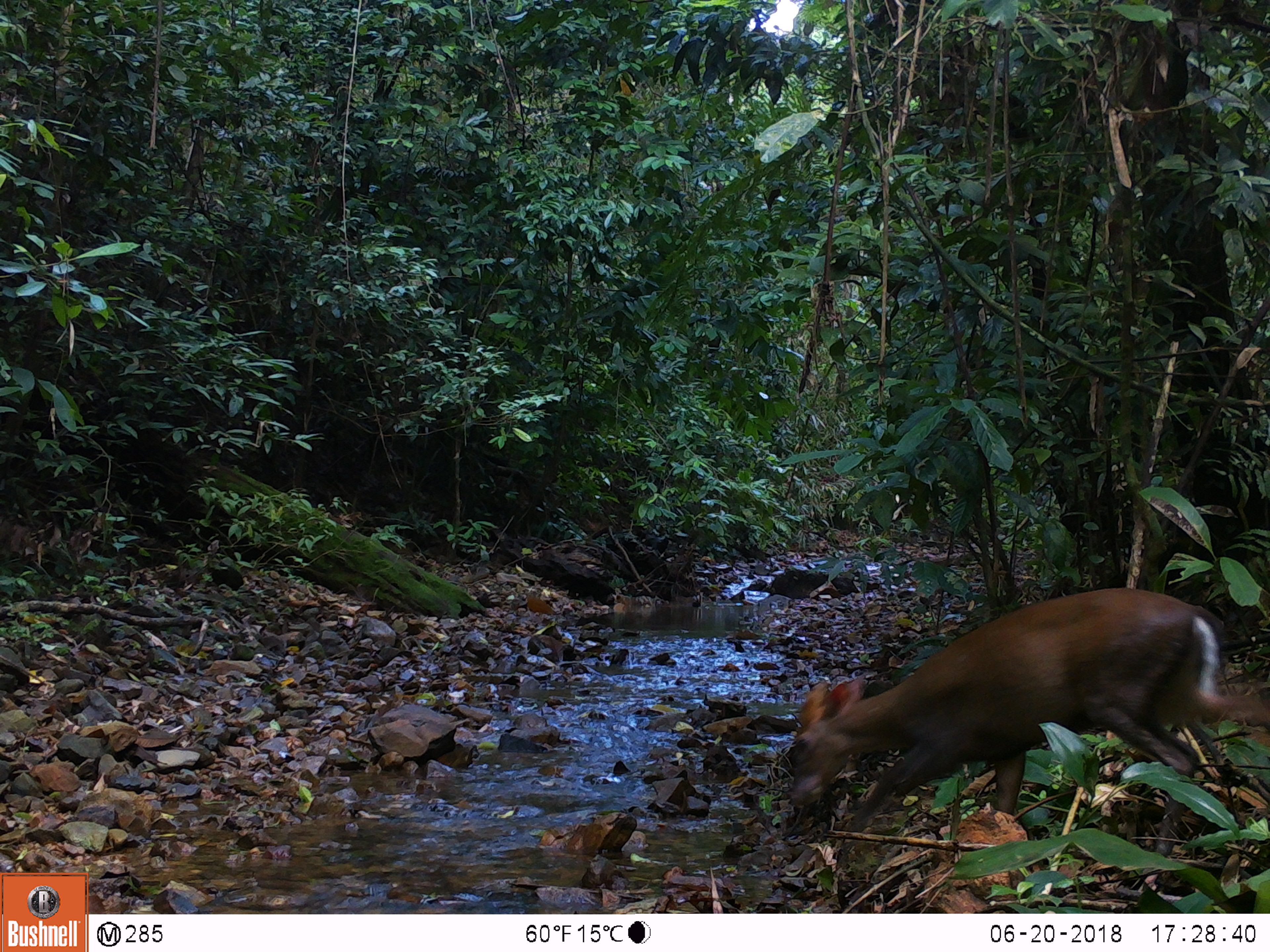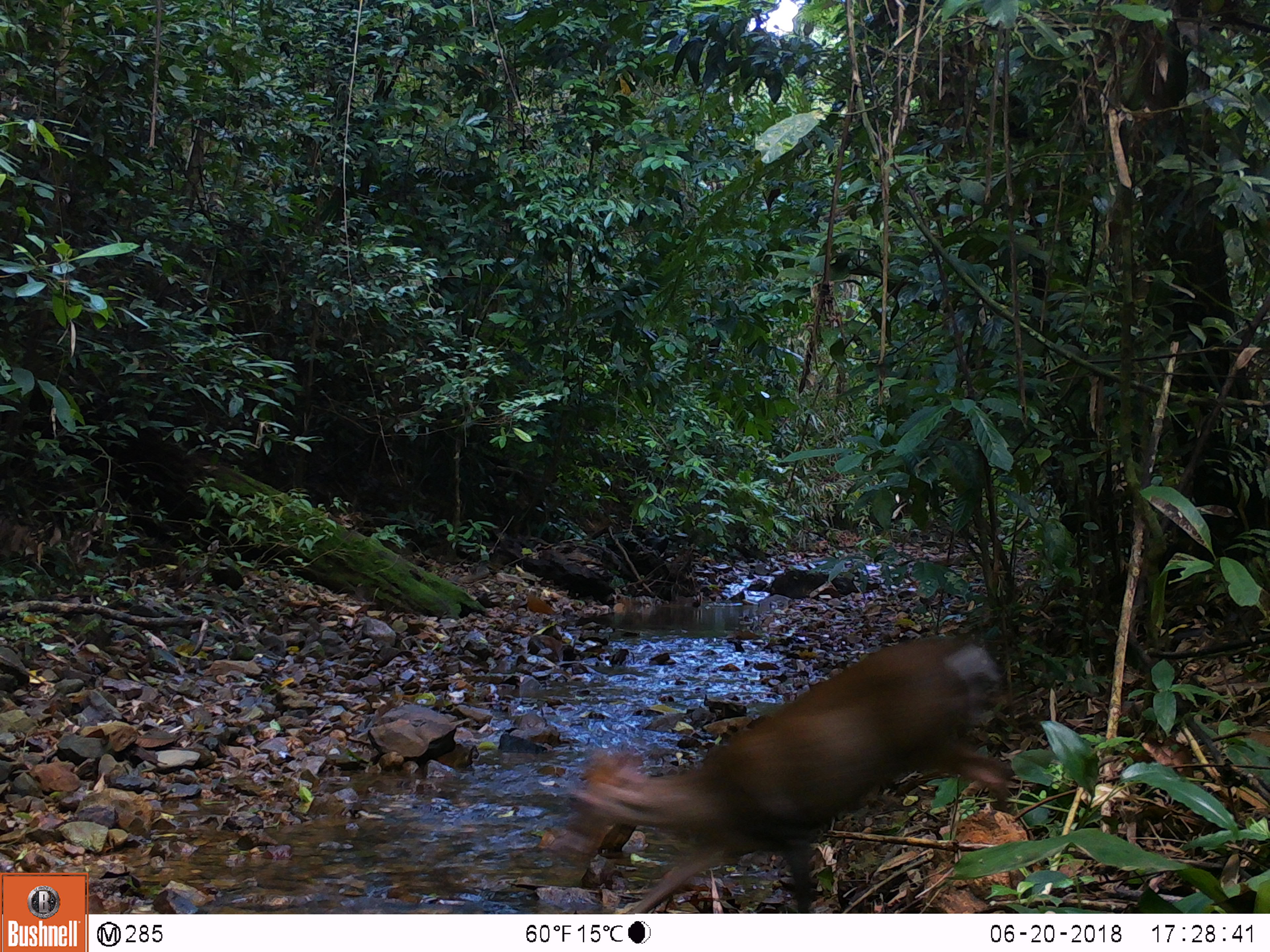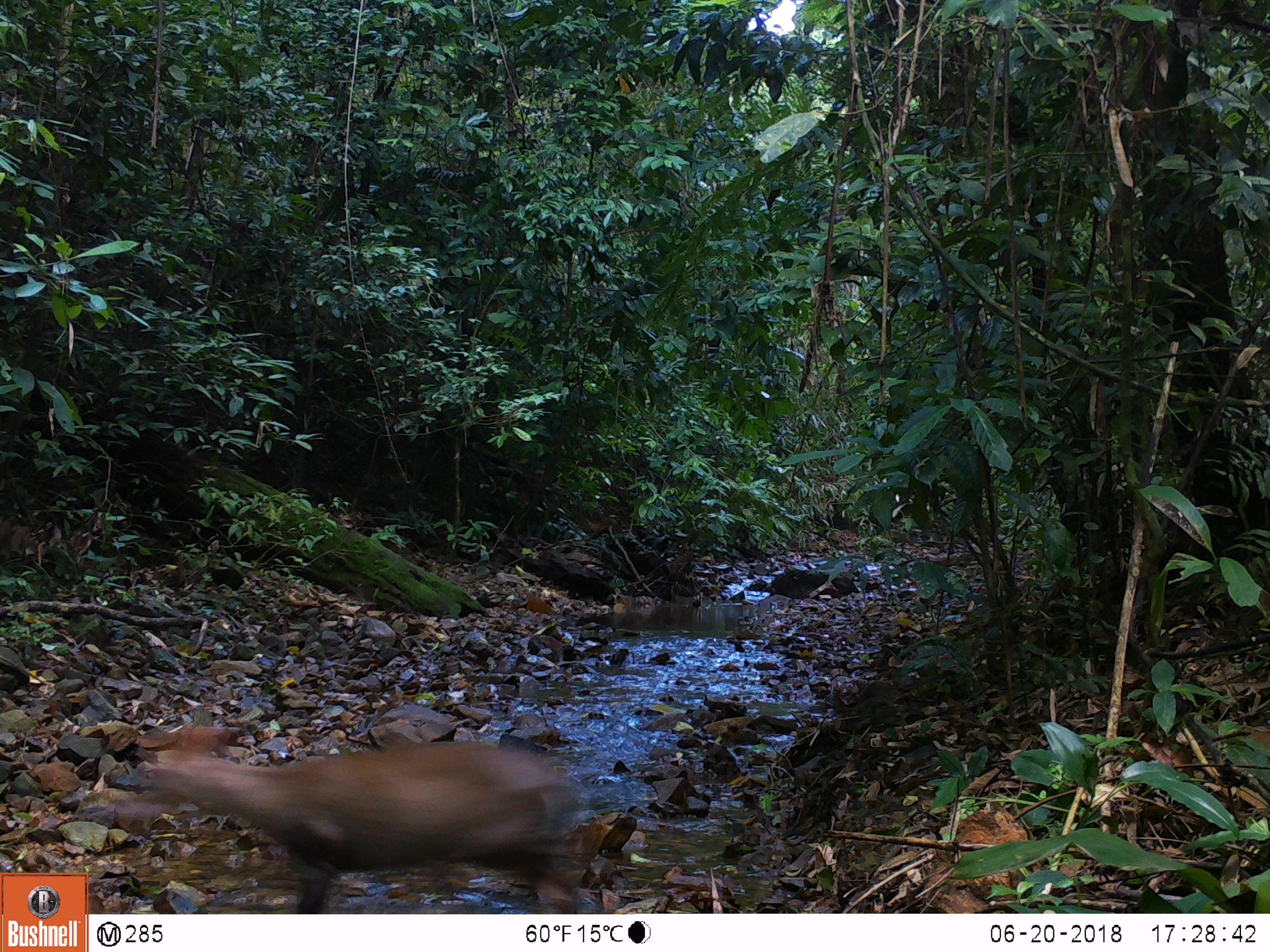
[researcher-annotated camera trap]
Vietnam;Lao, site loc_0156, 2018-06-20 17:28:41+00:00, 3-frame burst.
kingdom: Animalia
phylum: Chordata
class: Mammalia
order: Artiodactyla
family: Cervidae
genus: Muntiacus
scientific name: Muntiacus rooseveltorum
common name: roosevelt's muntjac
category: roosevelts muntjac group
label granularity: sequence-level